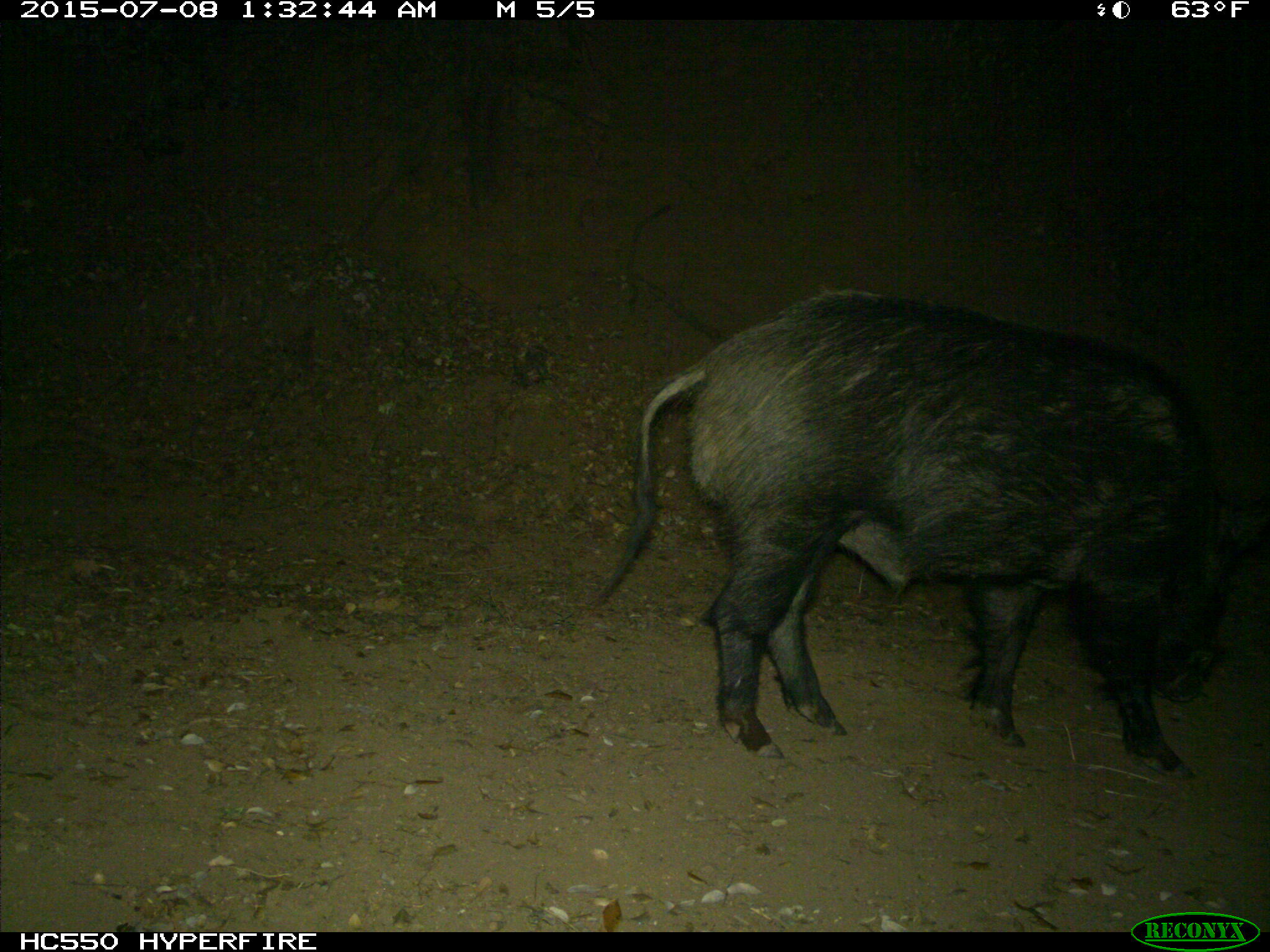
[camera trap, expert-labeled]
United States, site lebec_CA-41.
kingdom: Animalia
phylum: Chordata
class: Mammalia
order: Artiodactyla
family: Suidae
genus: Sus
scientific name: Sus scrofa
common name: wild boar